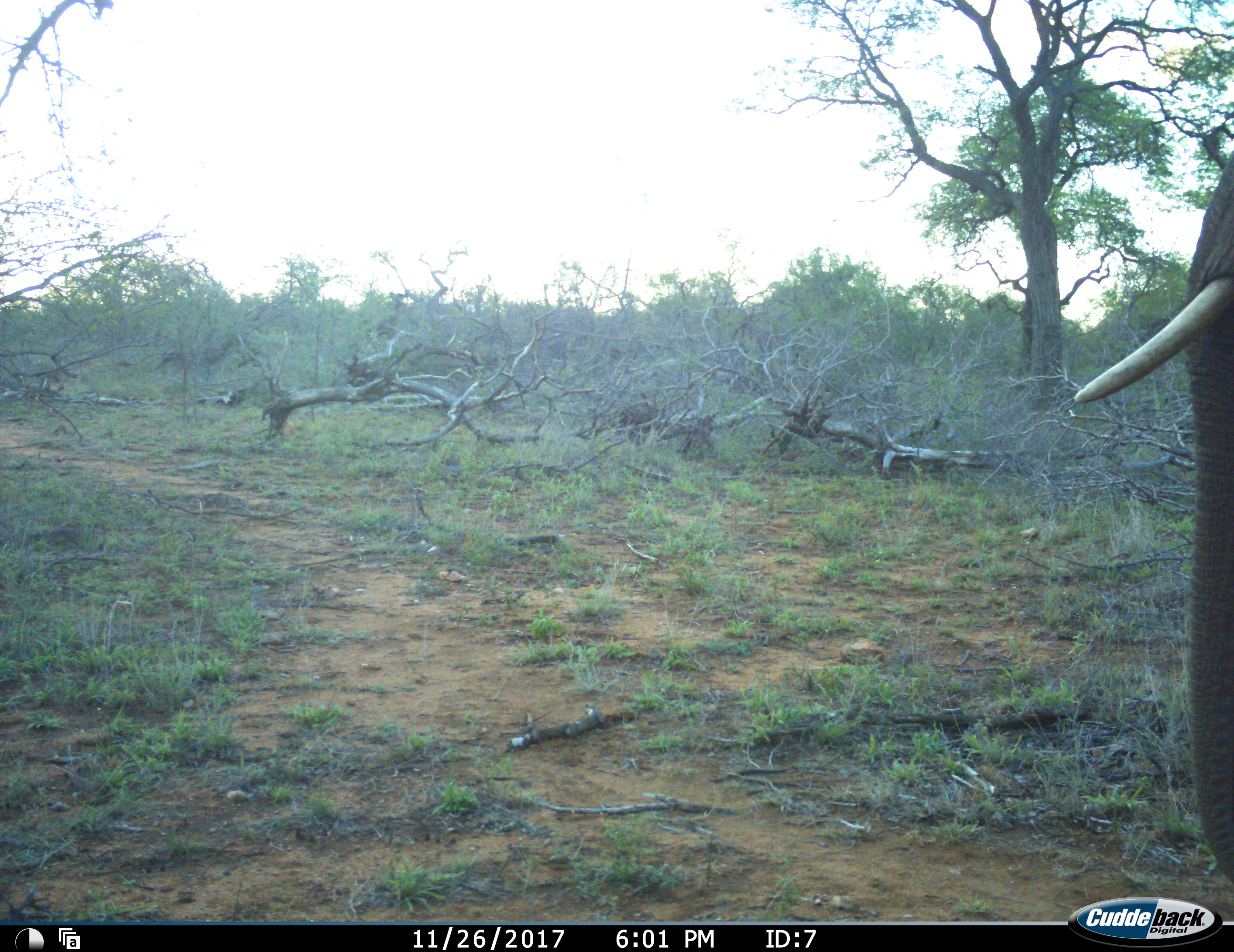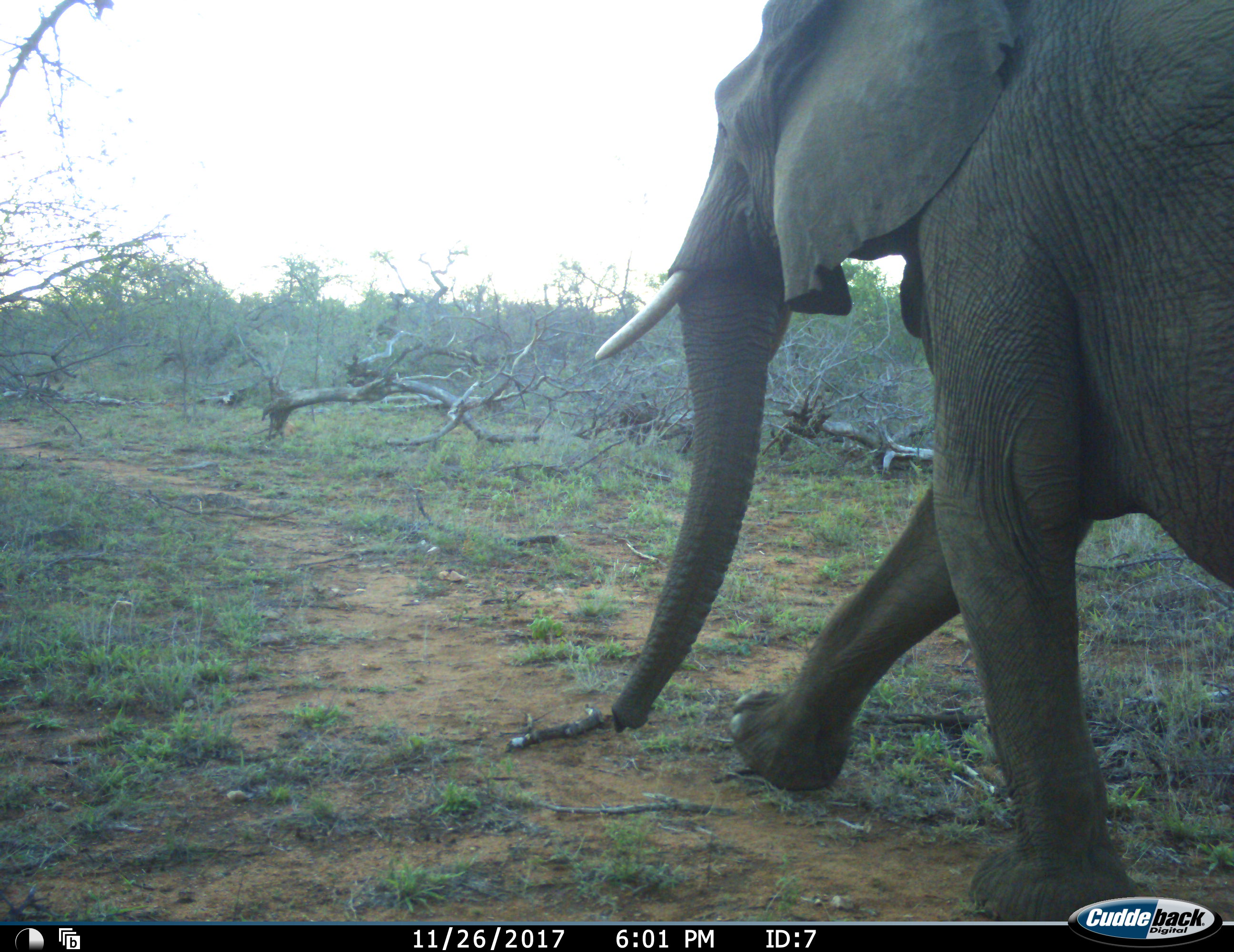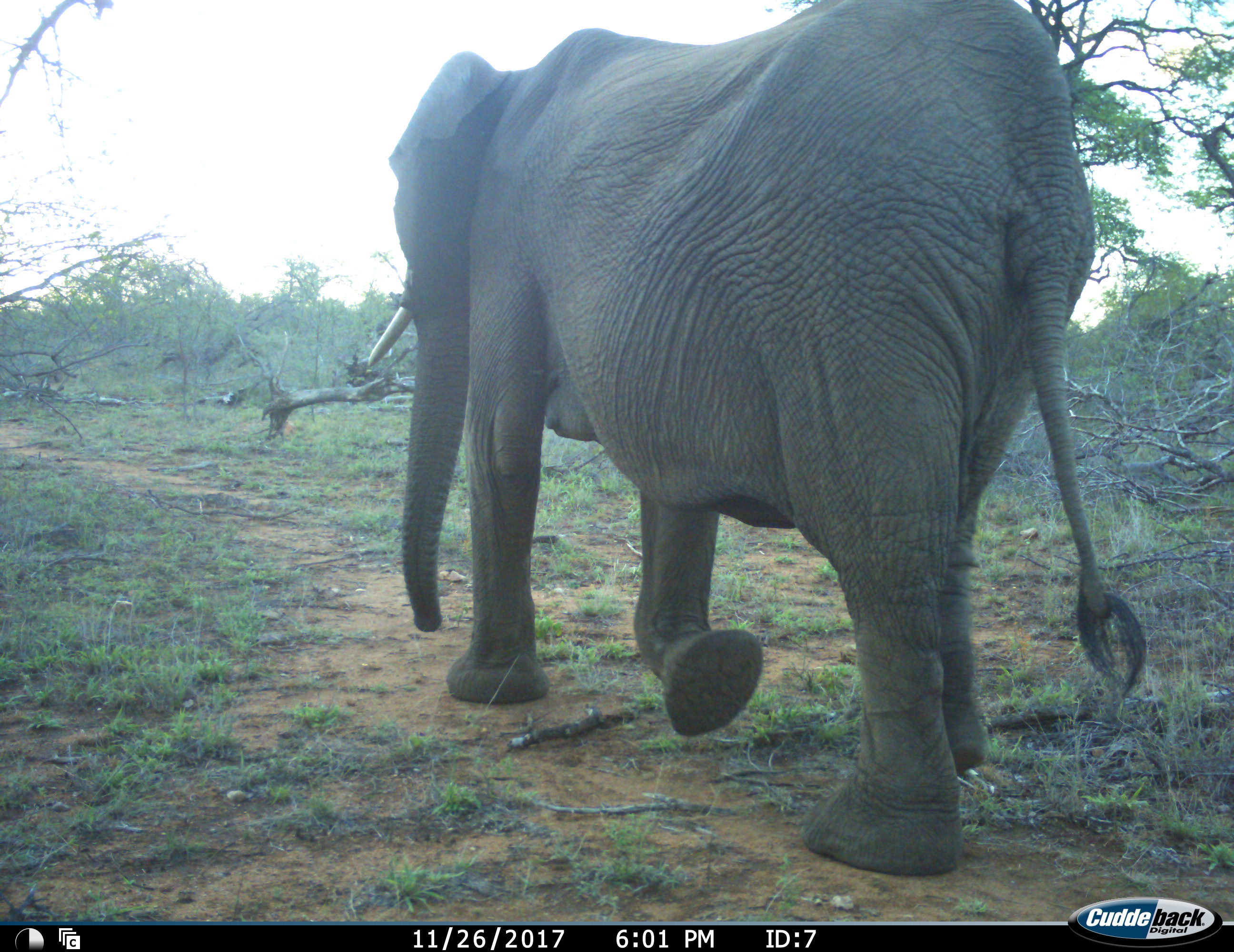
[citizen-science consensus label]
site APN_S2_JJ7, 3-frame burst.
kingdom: Animalia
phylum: Chordata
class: Mammalia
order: Proboscidea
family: Elephantidae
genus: Loxodonta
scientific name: Loxodonta africana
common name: african bush elephant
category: elephant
Elephant (african bush elephant) (Loxodonta africana), count 1. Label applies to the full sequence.